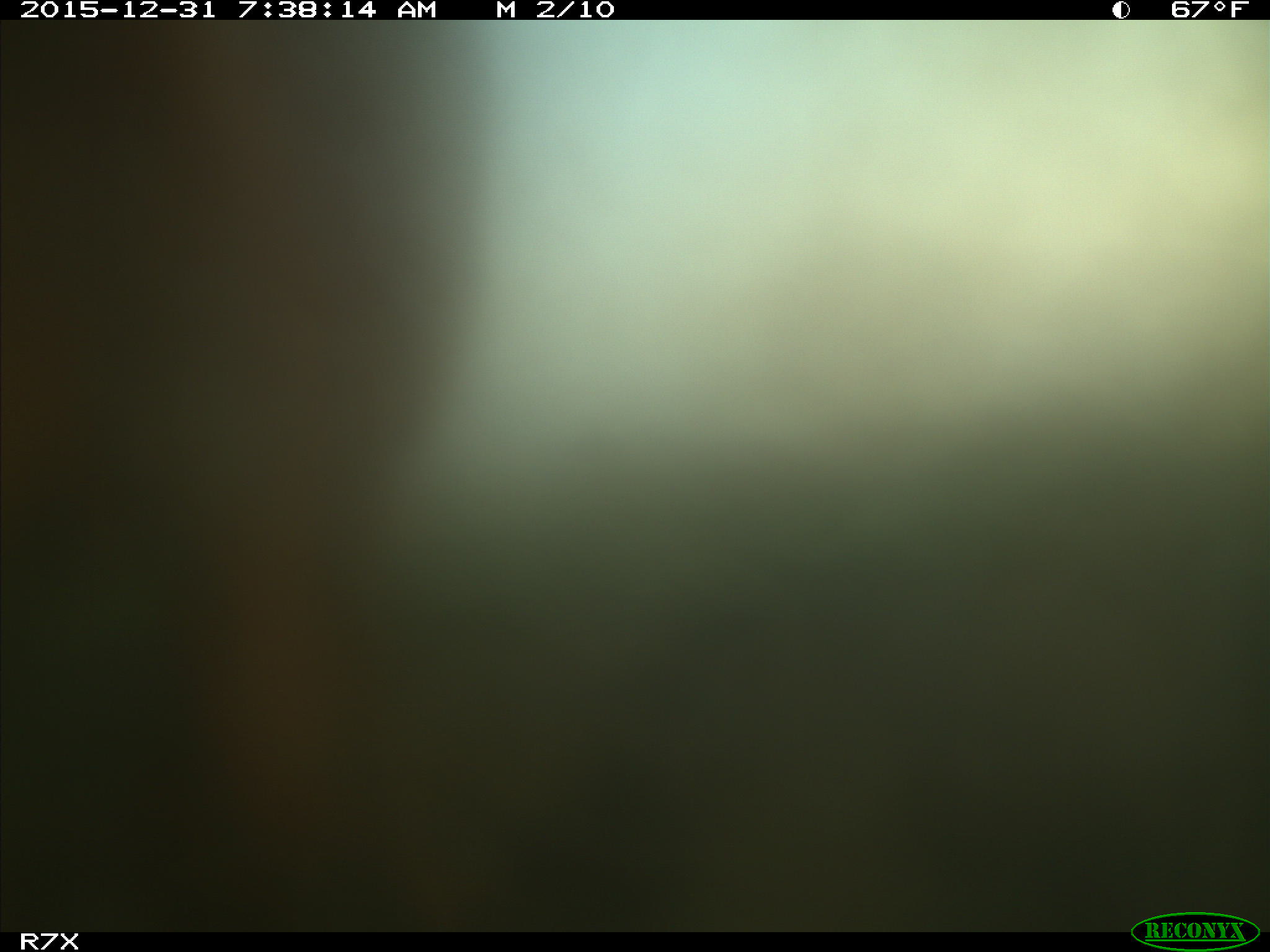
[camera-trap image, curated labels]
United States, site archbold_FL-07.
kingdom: Animalia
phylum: Chordata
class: Mammalia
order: Artiodactyla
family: Bovidae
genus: Bos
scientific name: Bos taurus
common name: domestic cow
Bos taurus (domestic cow).